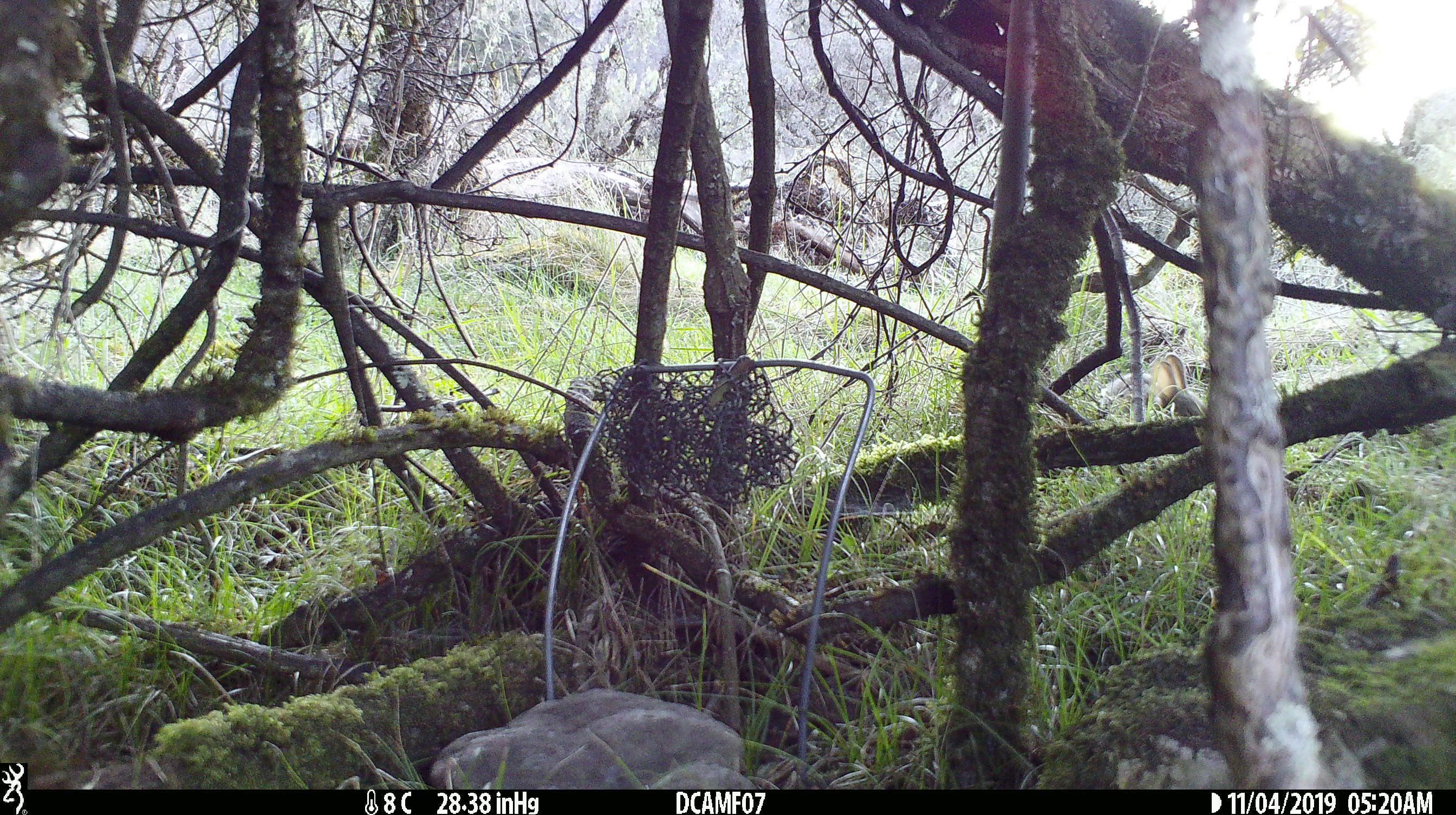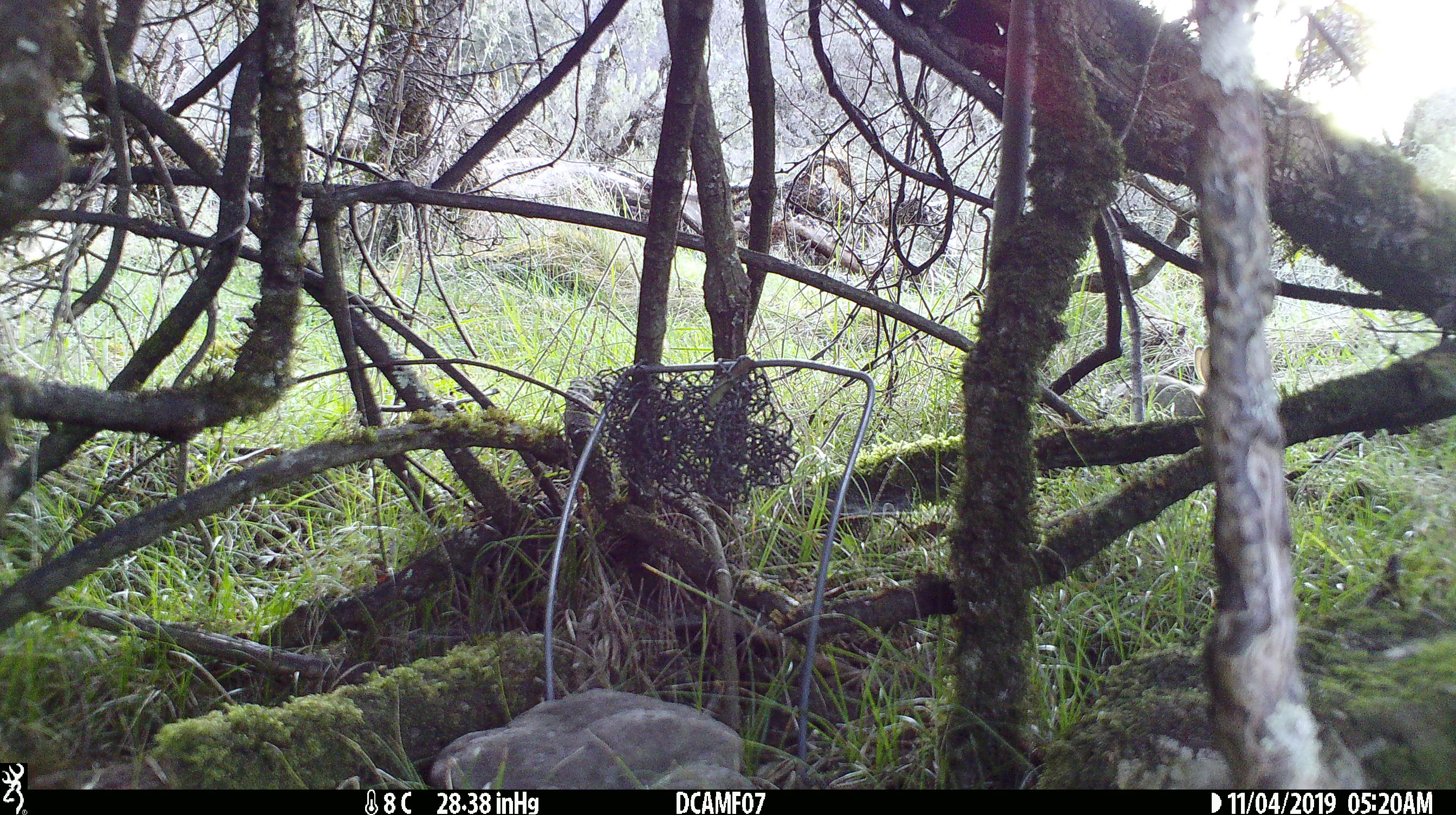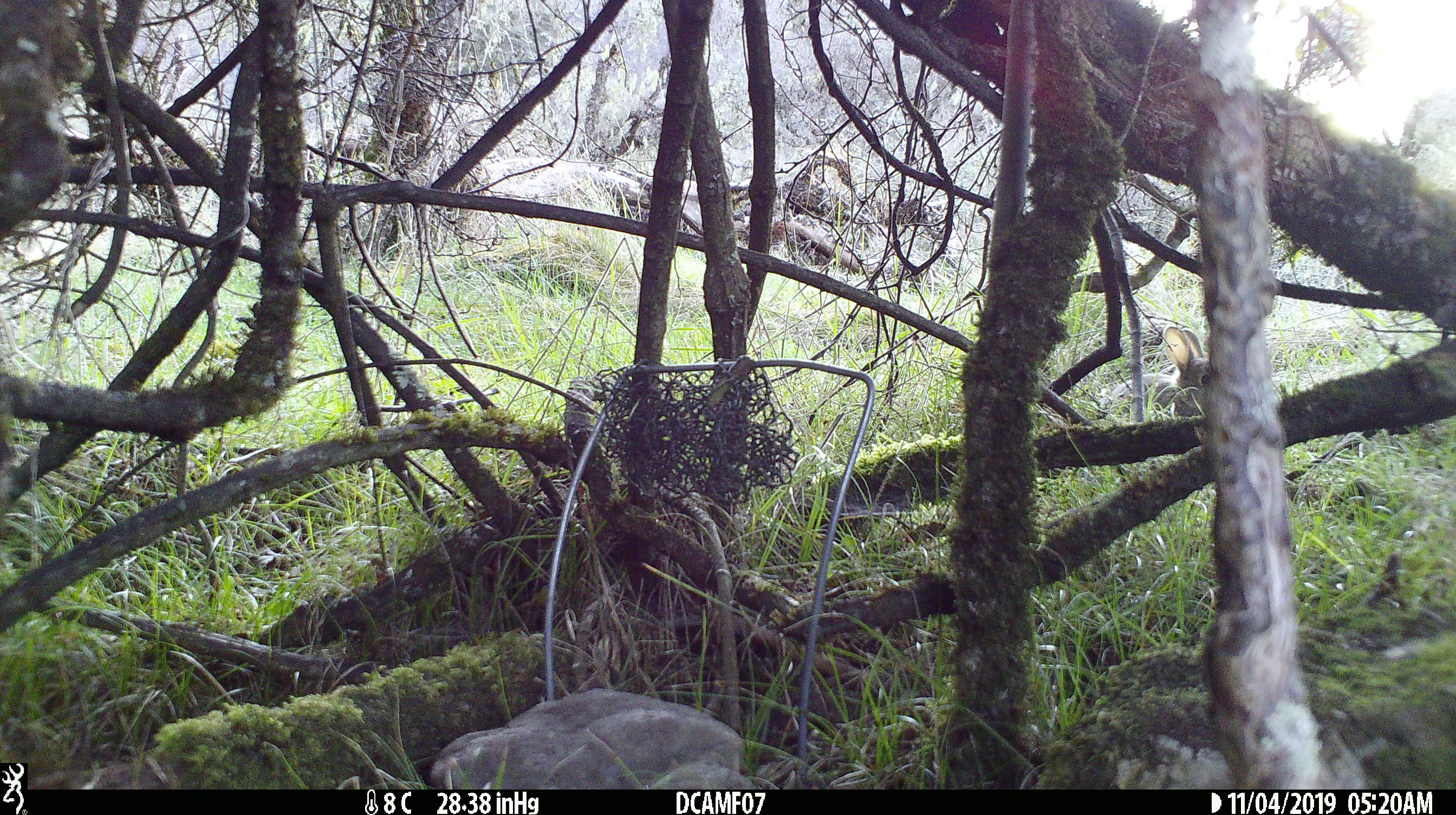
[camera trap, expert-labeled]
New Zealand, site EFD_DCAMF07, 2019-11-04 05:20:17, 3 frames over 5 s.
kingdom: Animalia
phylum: Chordata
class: Mammalia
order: Lagomorpha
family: Leporidae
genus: Oryctolagus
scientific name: Oryctolagus cuniculus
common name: european rabbit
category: rabbit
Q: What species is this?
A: Rabbit (european rabbit) (Oryctolagus cuniculus).